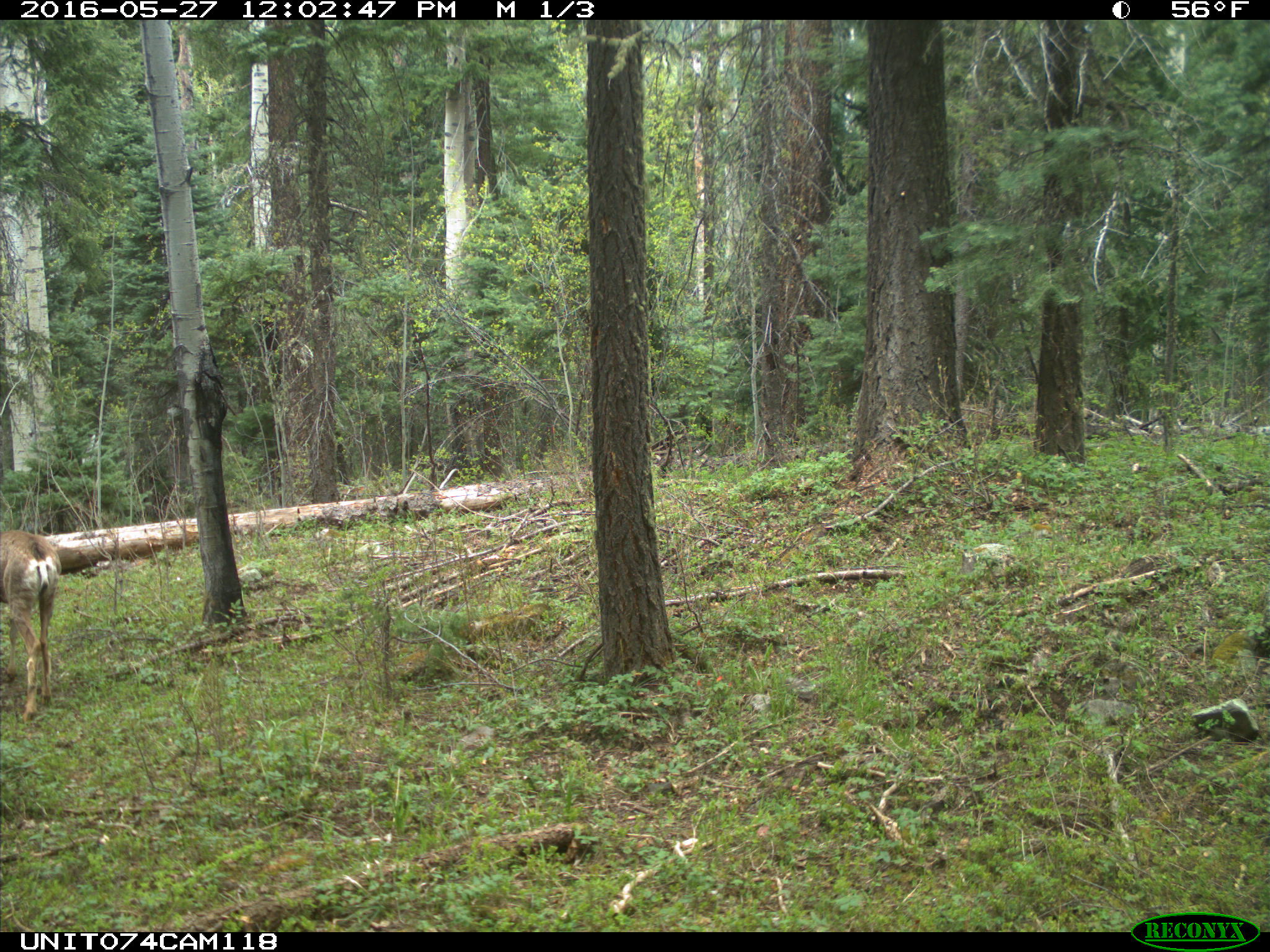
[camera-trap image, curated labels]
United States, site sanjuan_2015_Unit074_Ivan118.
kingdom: Animalia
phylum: Chordata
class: Mammalia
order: Artiodactyla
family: Cervidae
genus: Odocoileus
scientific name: Odocoileus hemionus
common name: mule deer